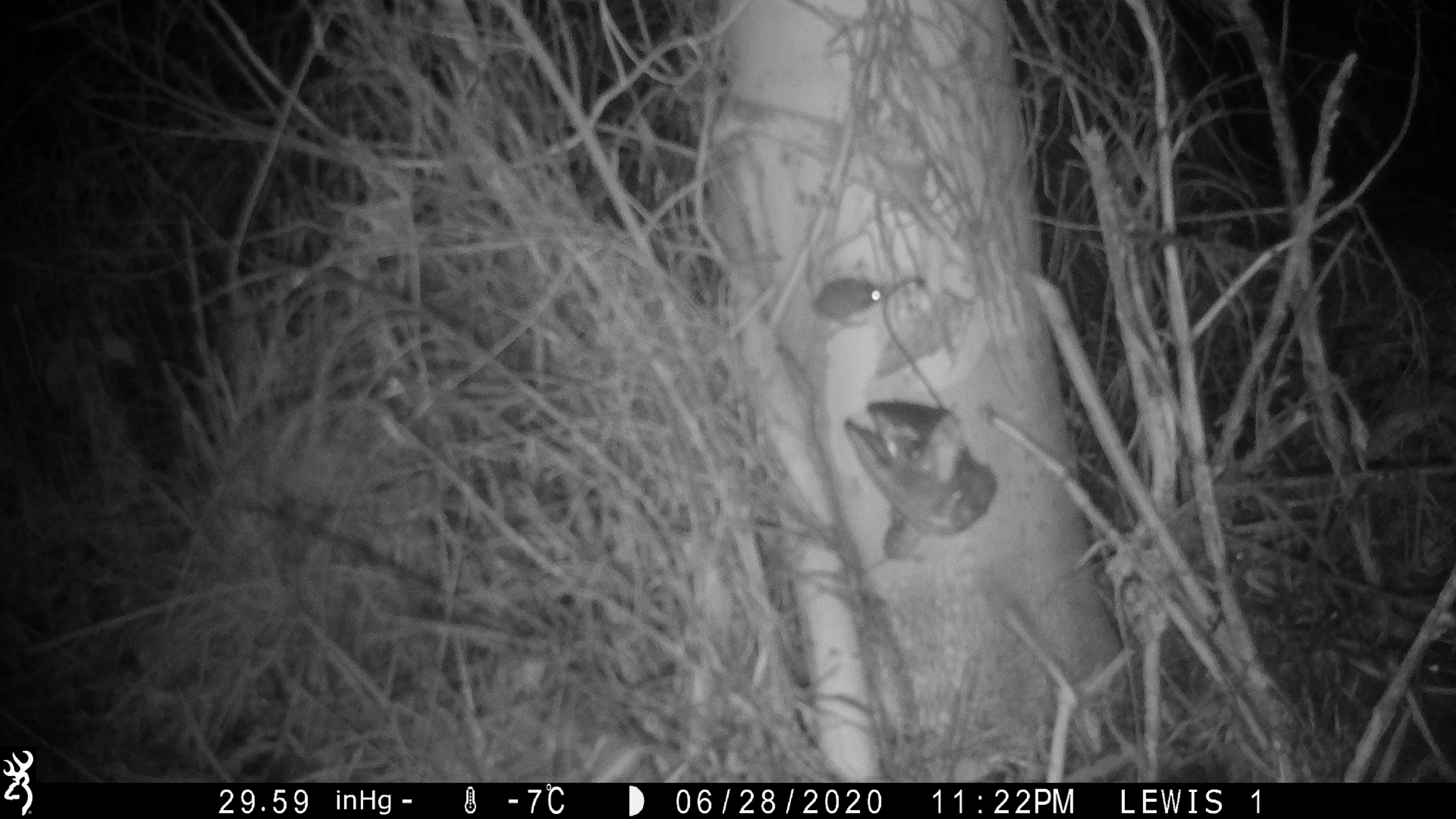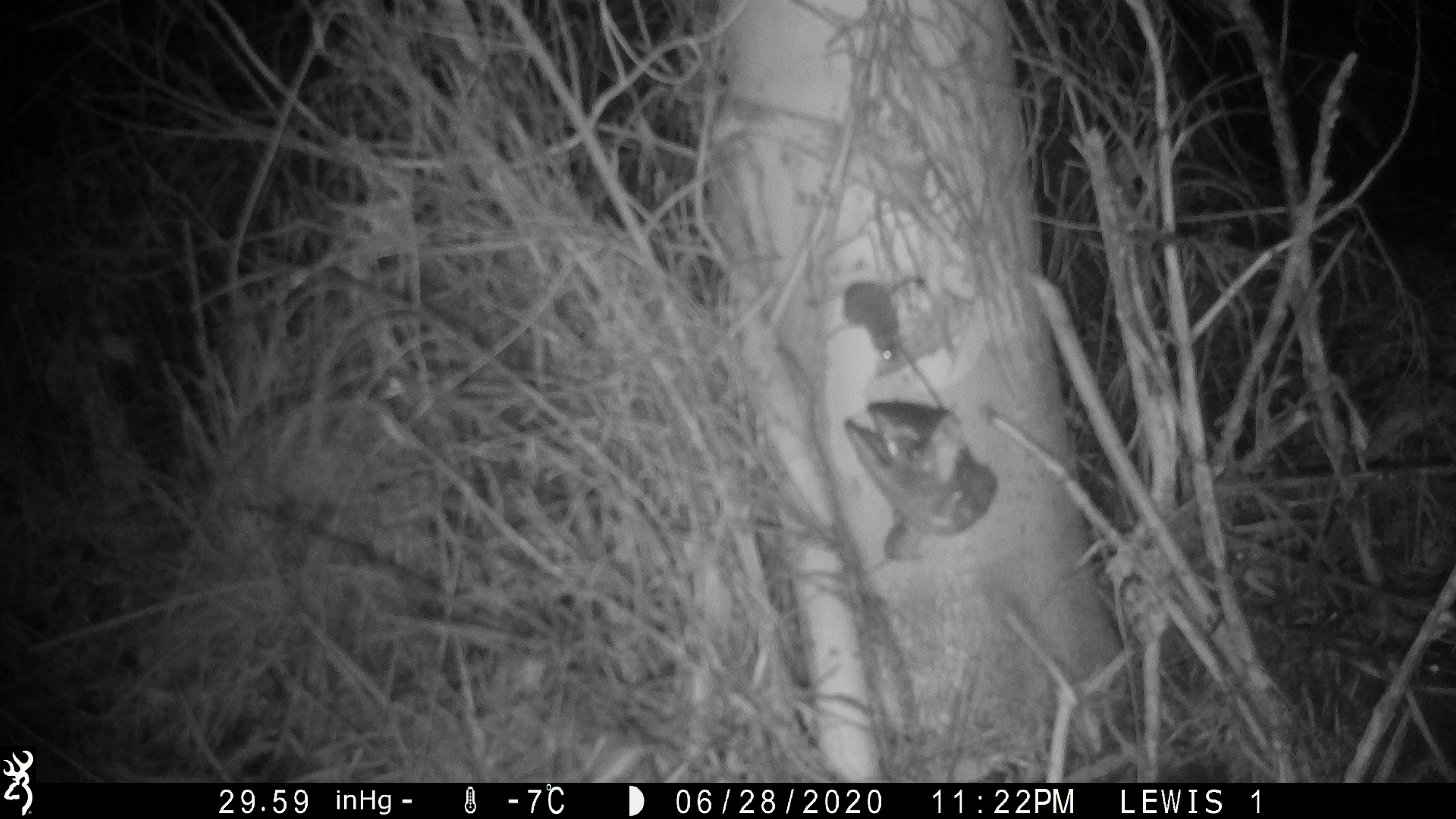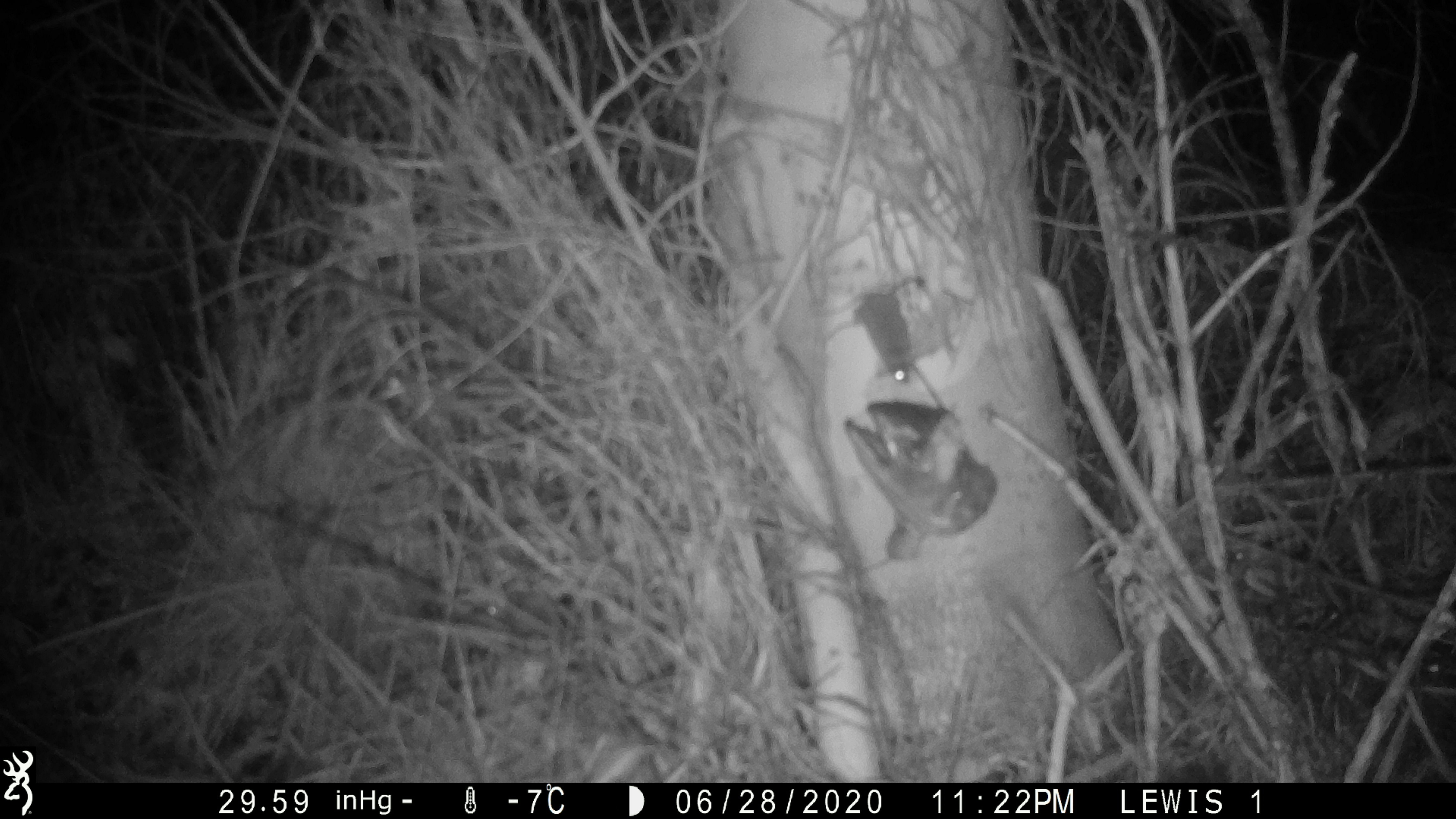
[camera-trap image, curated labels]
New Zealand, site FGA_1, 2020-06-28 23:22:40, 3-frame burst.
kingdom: Animalia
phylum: Chordata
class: Mammalia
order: Rodentia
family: Muridae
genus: Mus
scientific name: Mus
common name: mouse